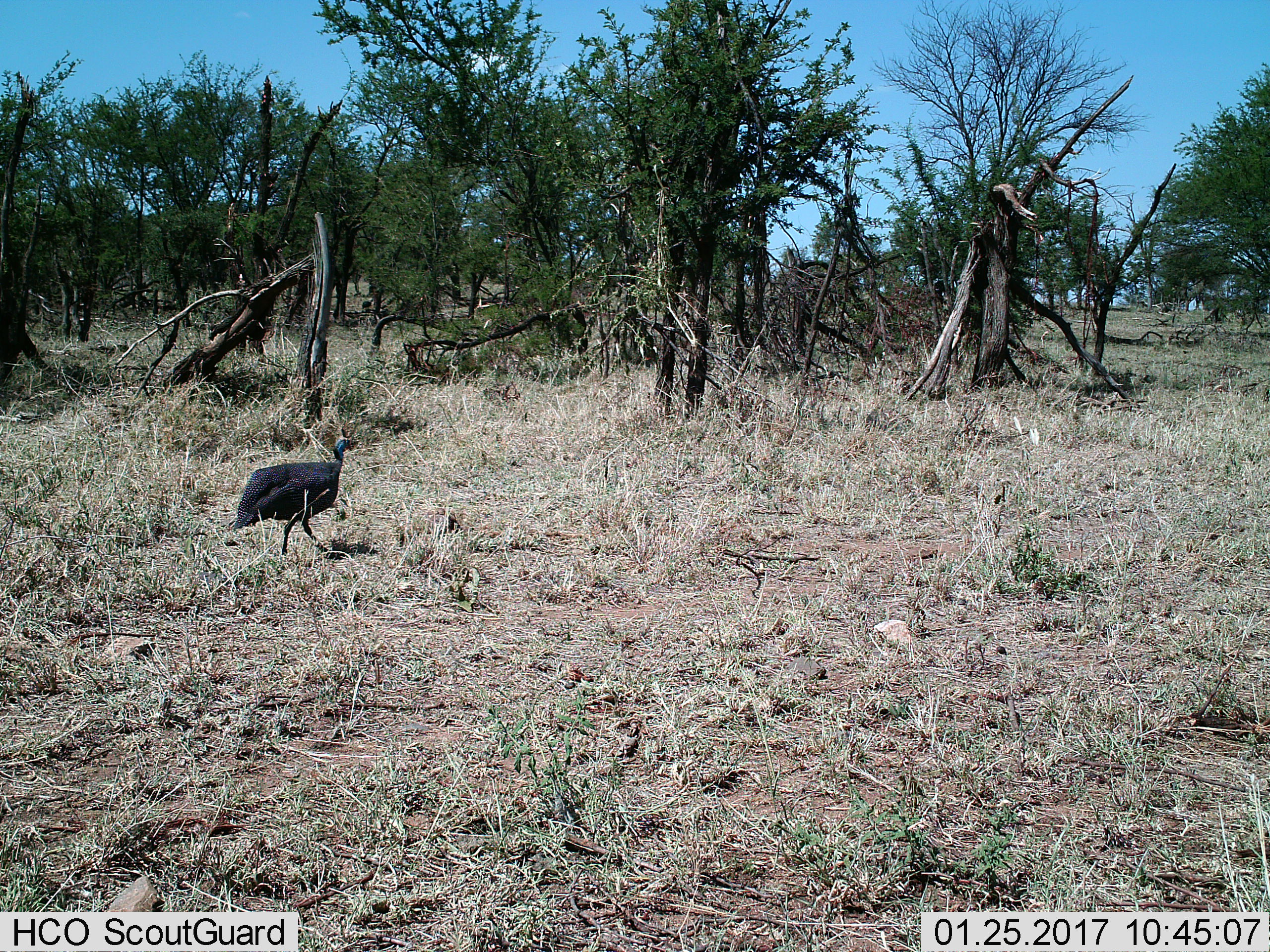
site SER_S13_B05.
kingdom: Animalia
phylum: Chordata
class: Aves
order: Galliformes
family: Numididae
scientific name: Numididae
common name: guineafowl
Guineafowl (Numididae), count 1. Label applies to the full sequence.